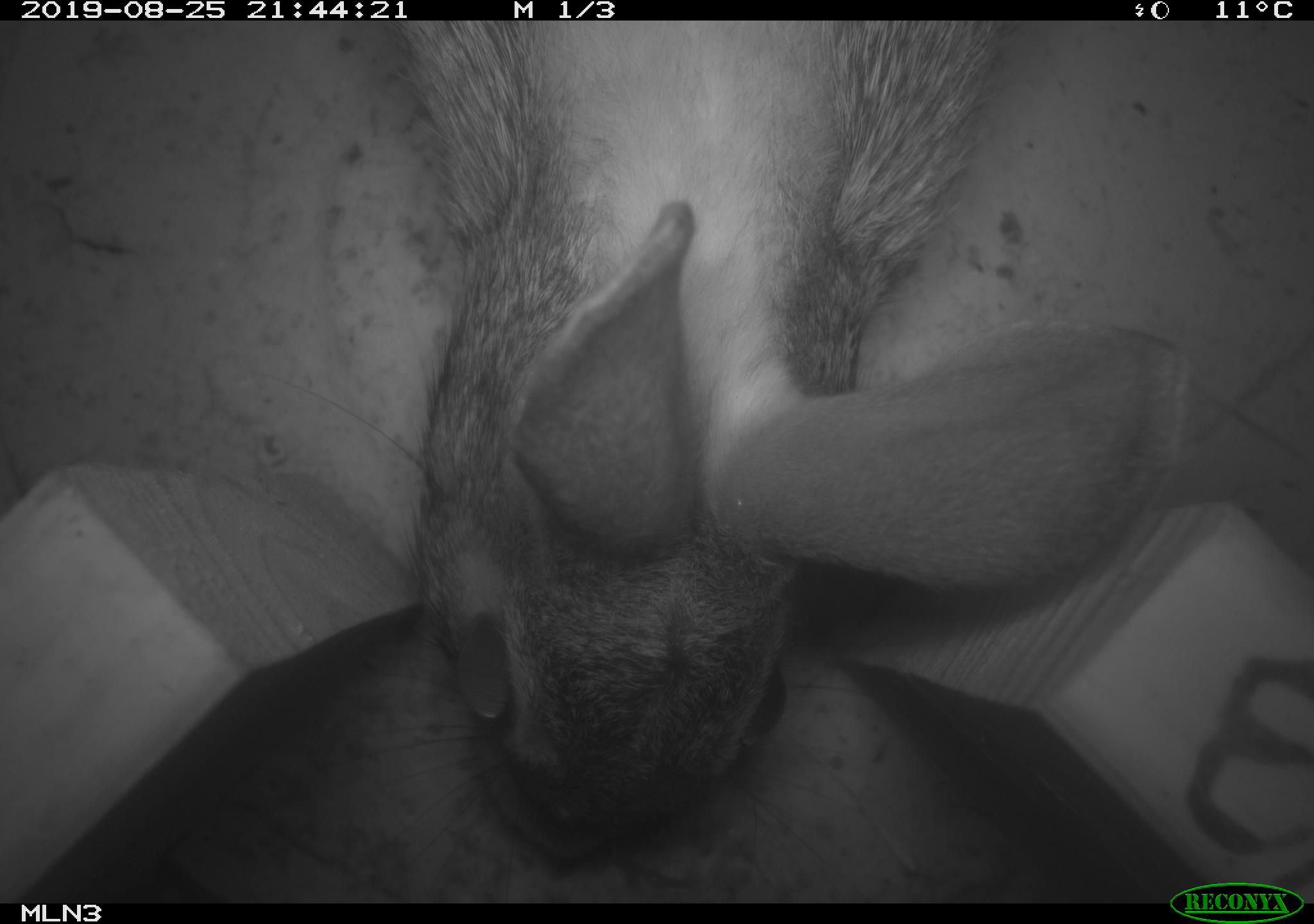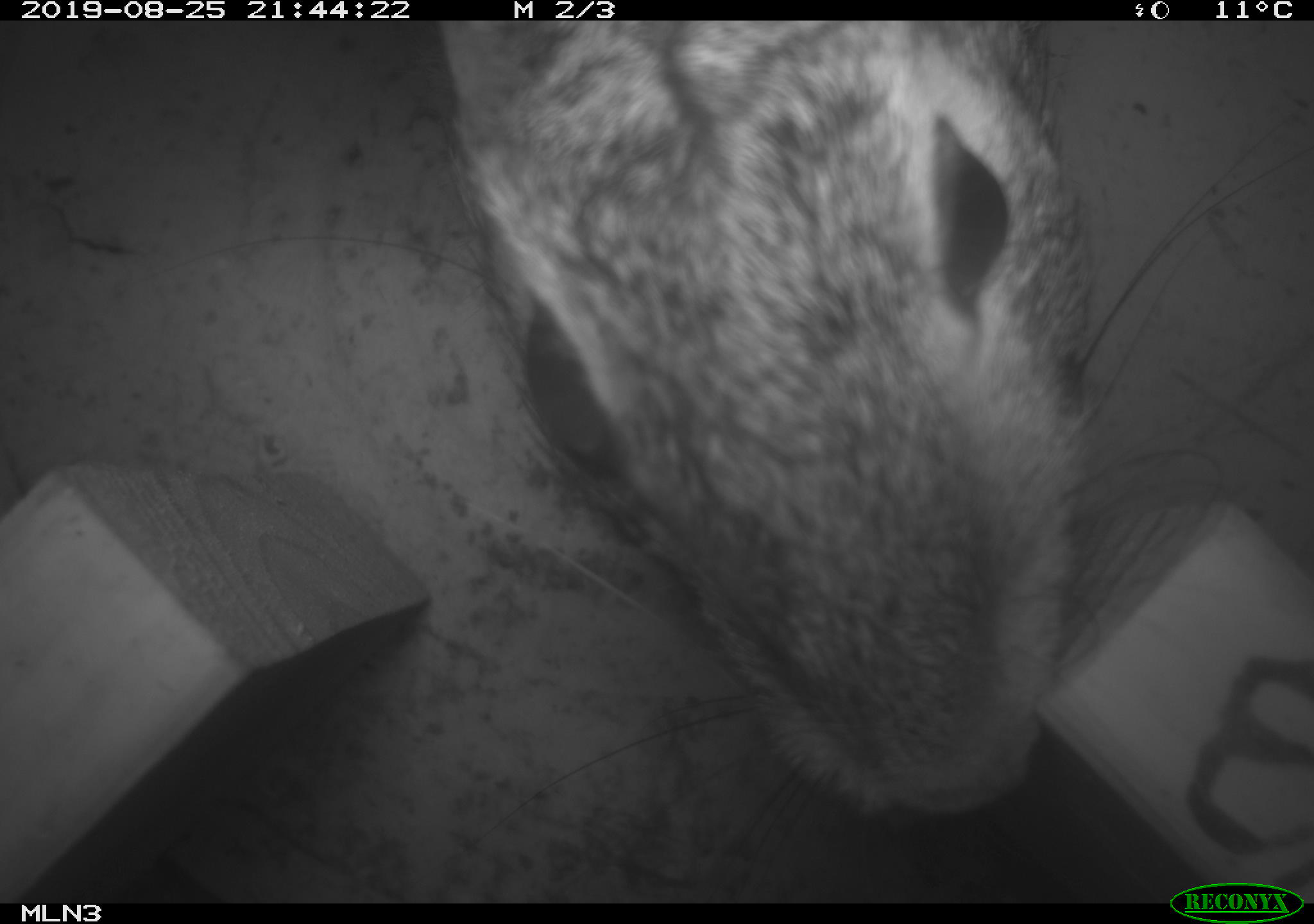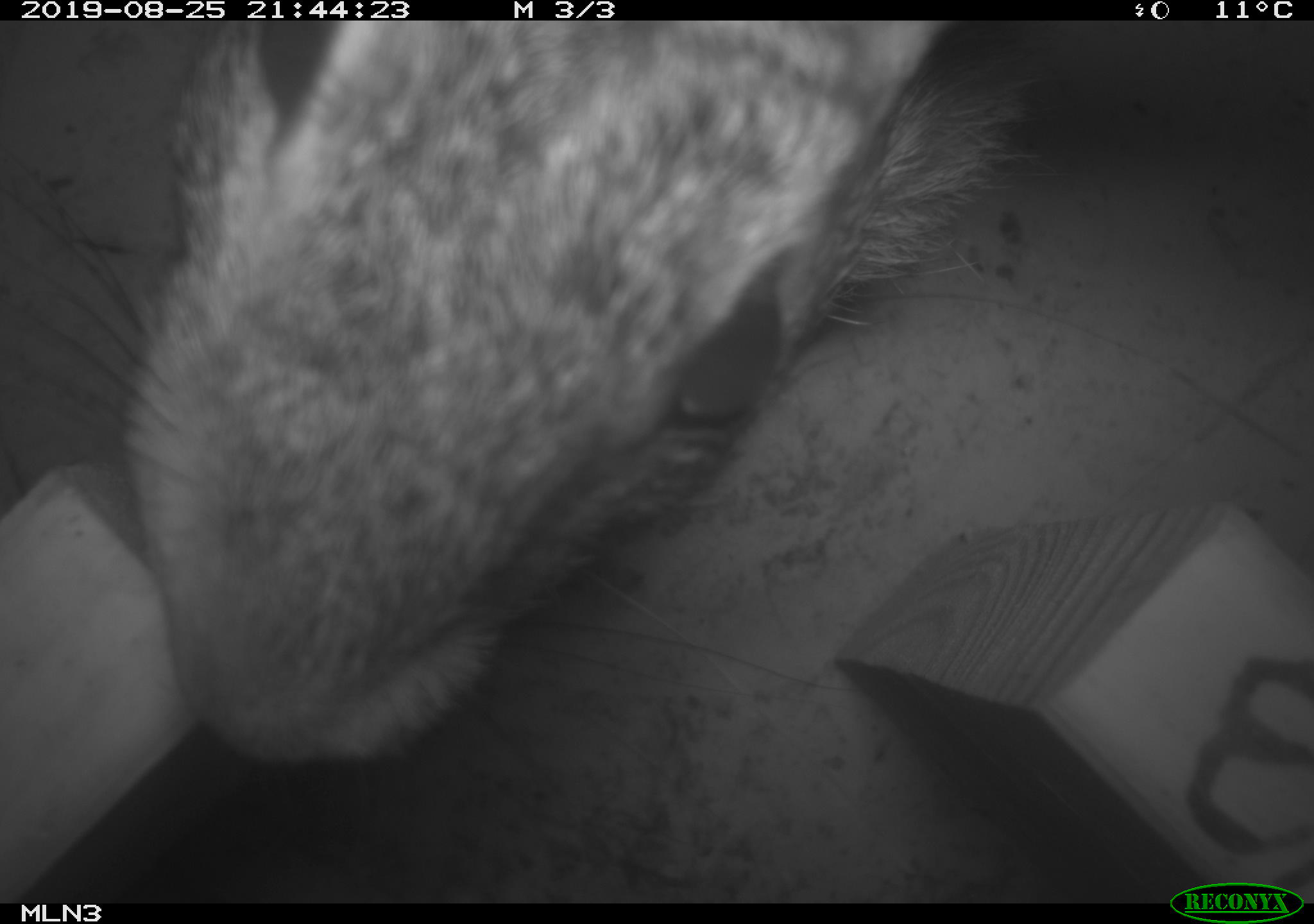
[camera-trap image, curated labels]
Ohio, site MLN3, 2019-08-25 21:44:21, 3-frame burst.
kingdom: Animalia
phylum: Chordata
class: Mammalia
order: Lagomorpha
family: Leporidae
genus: Sylvilagus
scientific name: Sylvilagus floridanus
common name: eastern cottontail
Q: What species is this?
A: Eastern cottontail (Sylvilagus floridanus).